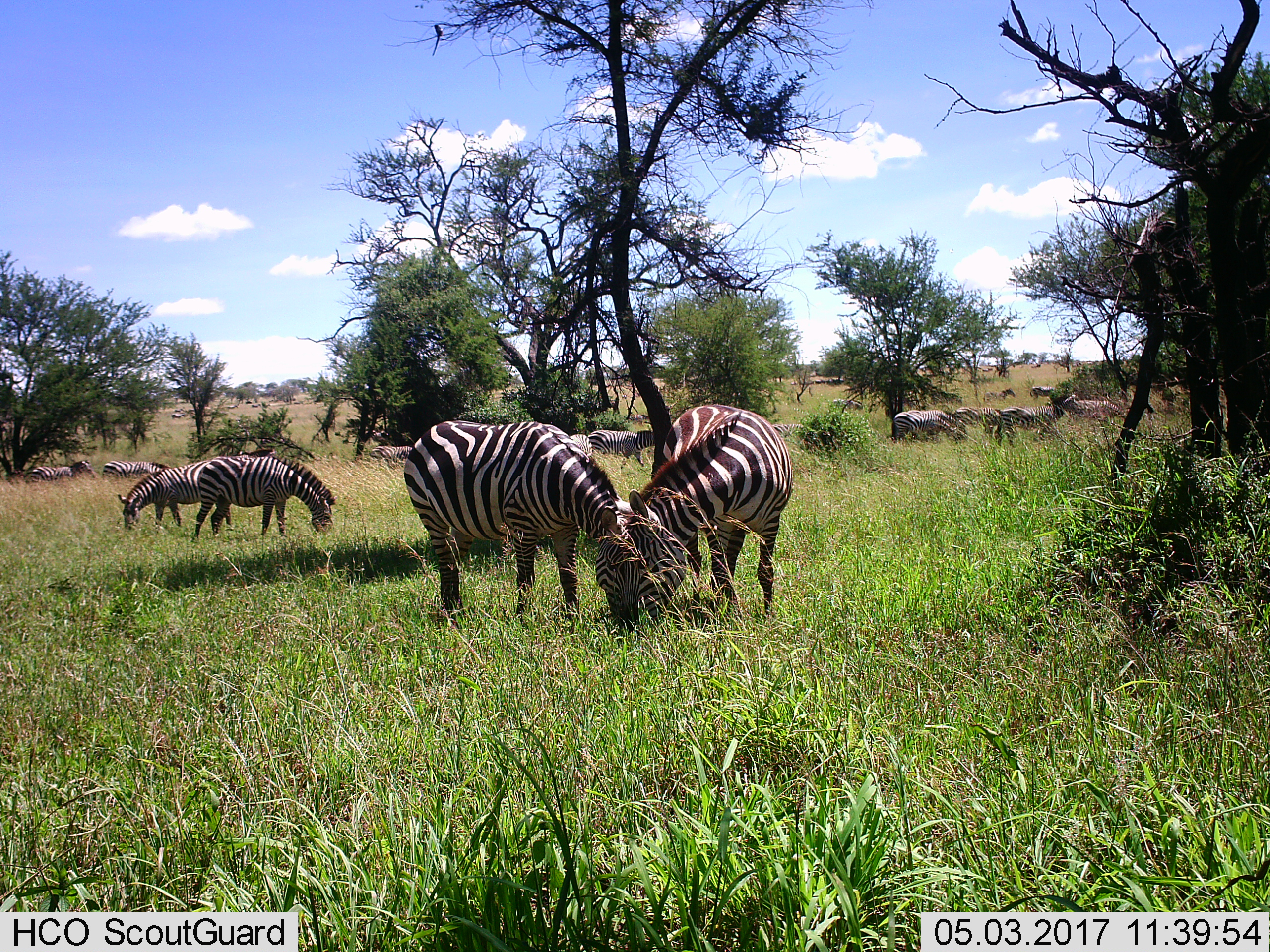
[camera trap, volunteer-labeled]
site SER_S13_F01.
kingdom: Animalia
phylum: Chordata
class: Mammalia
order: Perissodactyla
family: Equidae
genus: Equus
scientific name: Equus quagga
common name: plains zebra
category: zebraplains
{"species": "zebraplains (plains zebra) (Equus quagga)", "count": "11-50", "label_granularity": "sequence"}